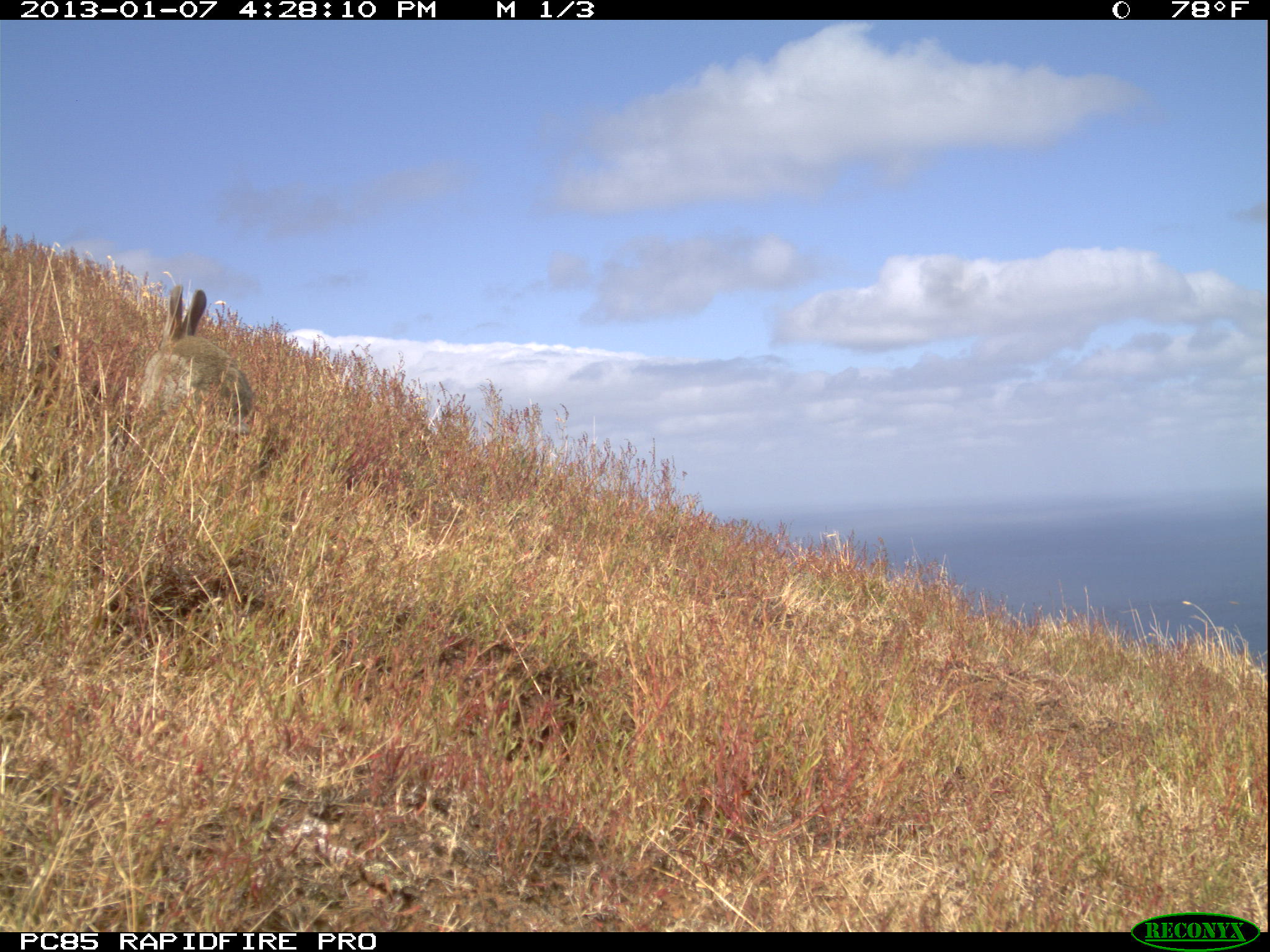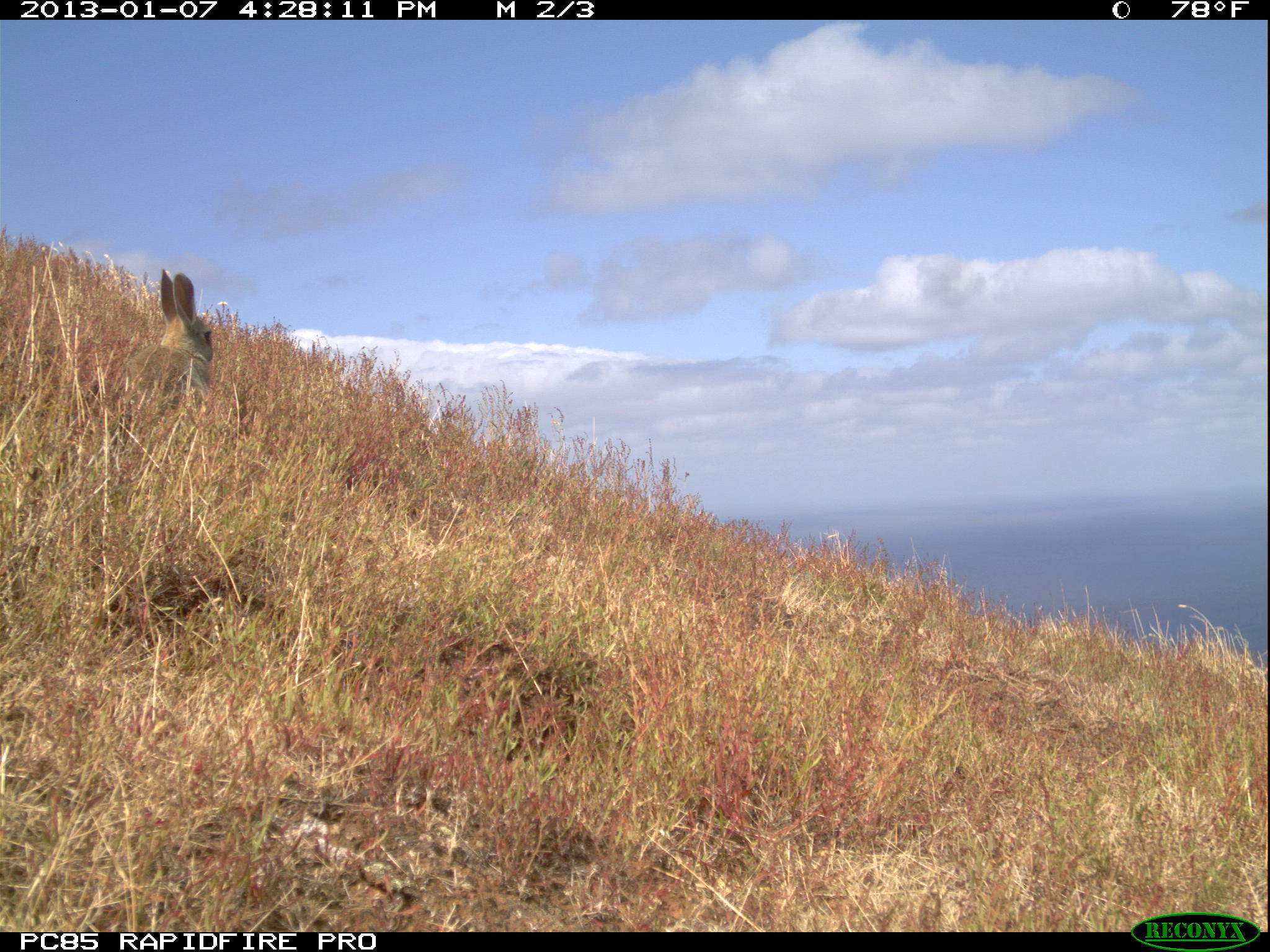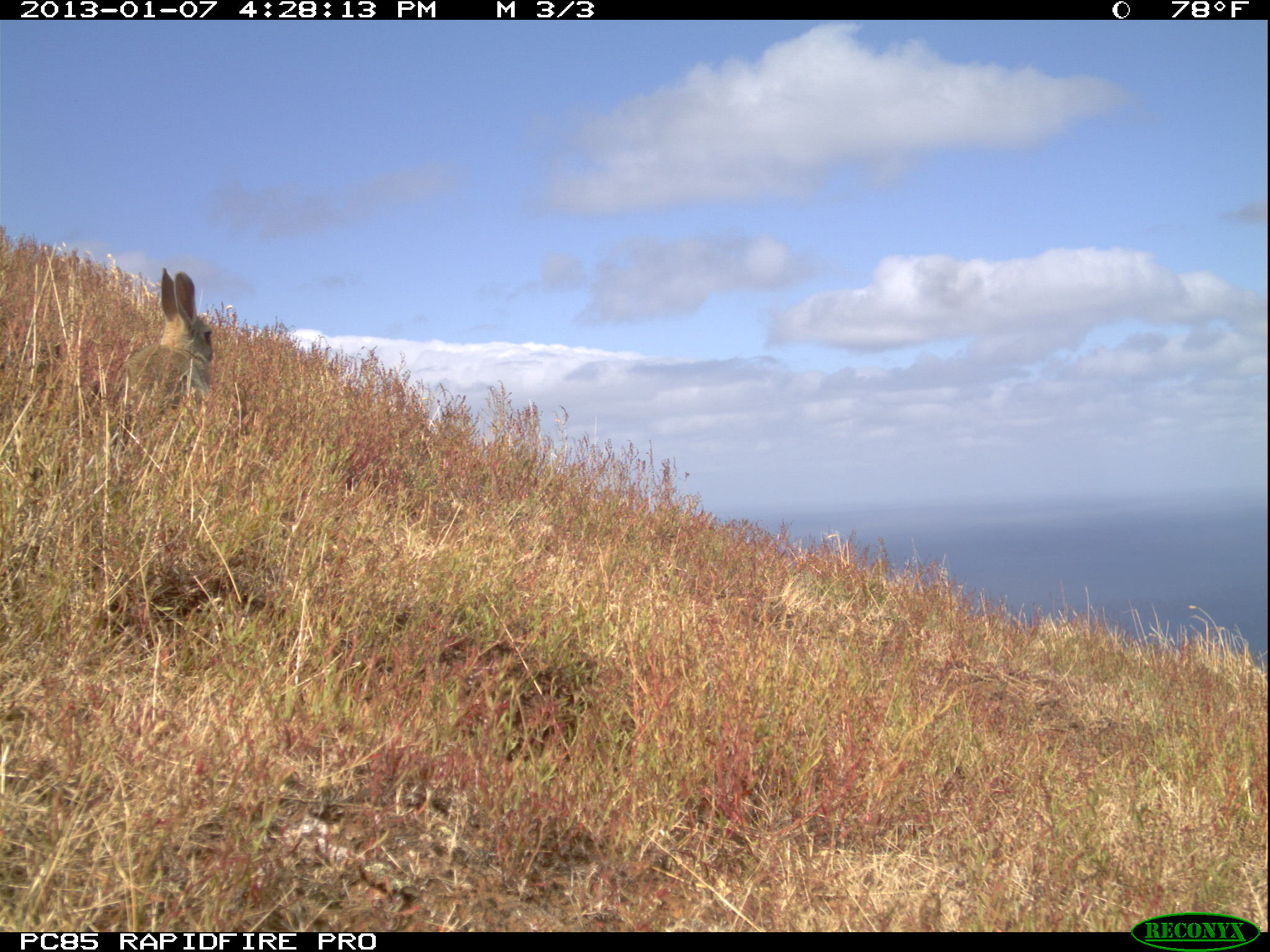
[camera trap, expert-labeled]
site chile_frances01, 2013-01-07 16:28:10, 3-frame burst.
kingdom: Animalia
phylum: Chordata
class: Mammalia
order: Lagomorpha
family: Leporidae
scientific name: Leporidae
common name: rabbits and hares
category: rabbit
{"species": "rabbit (rabbits and hares) (Leporidae)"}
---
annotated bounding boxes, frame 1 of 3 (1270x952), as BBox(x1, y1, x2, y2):
rabbit: BBox(129, 278, 256, 464)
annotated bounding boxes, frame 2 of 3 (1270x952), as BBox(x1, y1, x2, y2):
rabbit: BBox(152, 266, 214, 403)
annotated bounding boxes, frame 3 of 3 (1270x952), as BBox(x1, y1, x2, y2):
rabbit: BBox(151, 265, 215, 404)